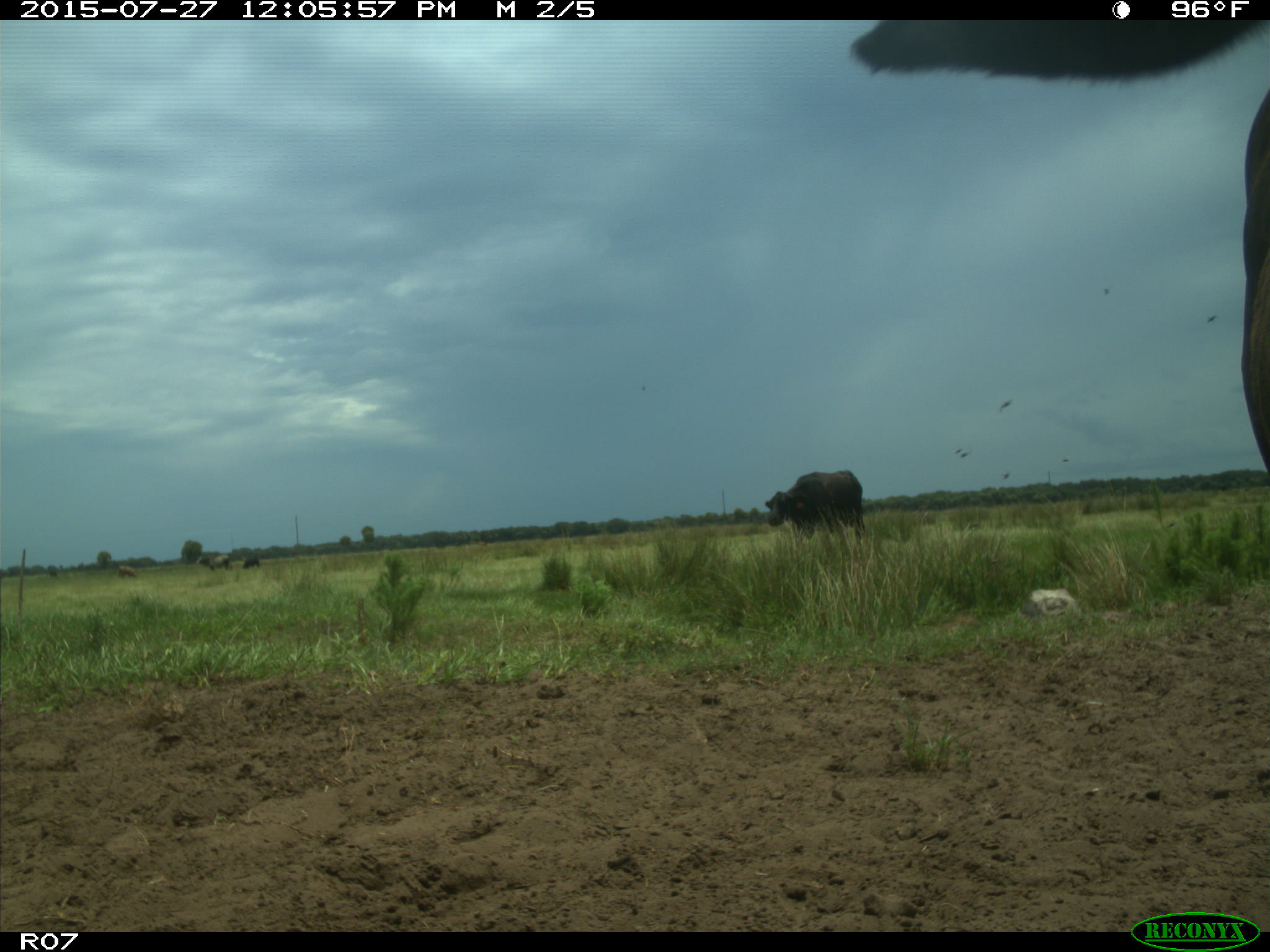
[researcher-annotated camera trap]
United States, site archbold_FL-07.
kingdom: Animalia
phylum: Chordata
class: Mammalia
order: Artiodactyla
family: Bovidae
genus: Bos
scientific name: Bos taurus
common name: domestic cow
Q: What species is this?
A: Bos taurus (domestic cow).